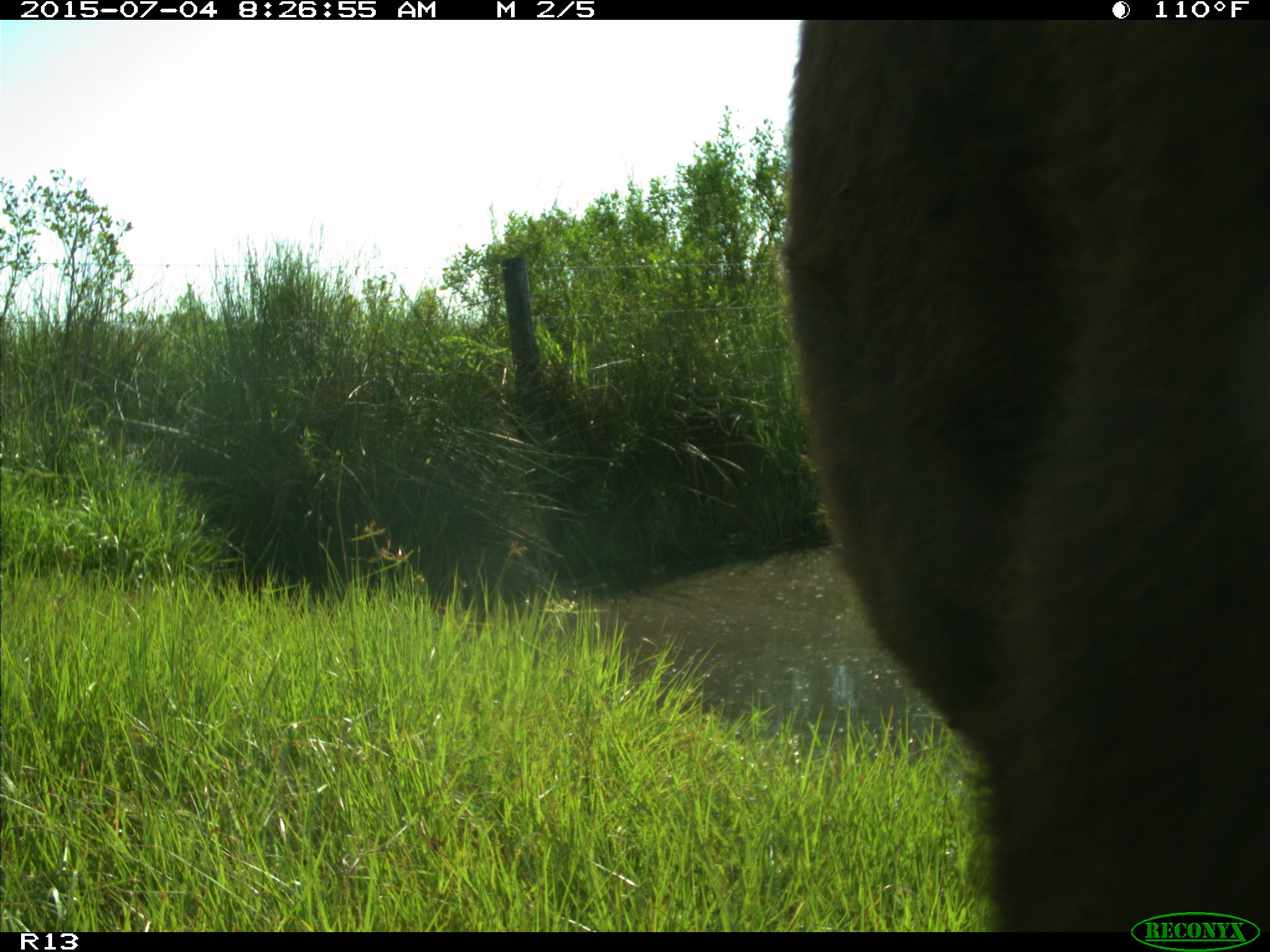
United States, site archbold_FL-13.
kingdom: Animalia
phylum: Chordata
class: Mammalia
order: Artiodactyla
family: Bovidae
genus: Bos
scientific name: Bos taurus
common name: domestic cow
Bos taurus (domestic cow).